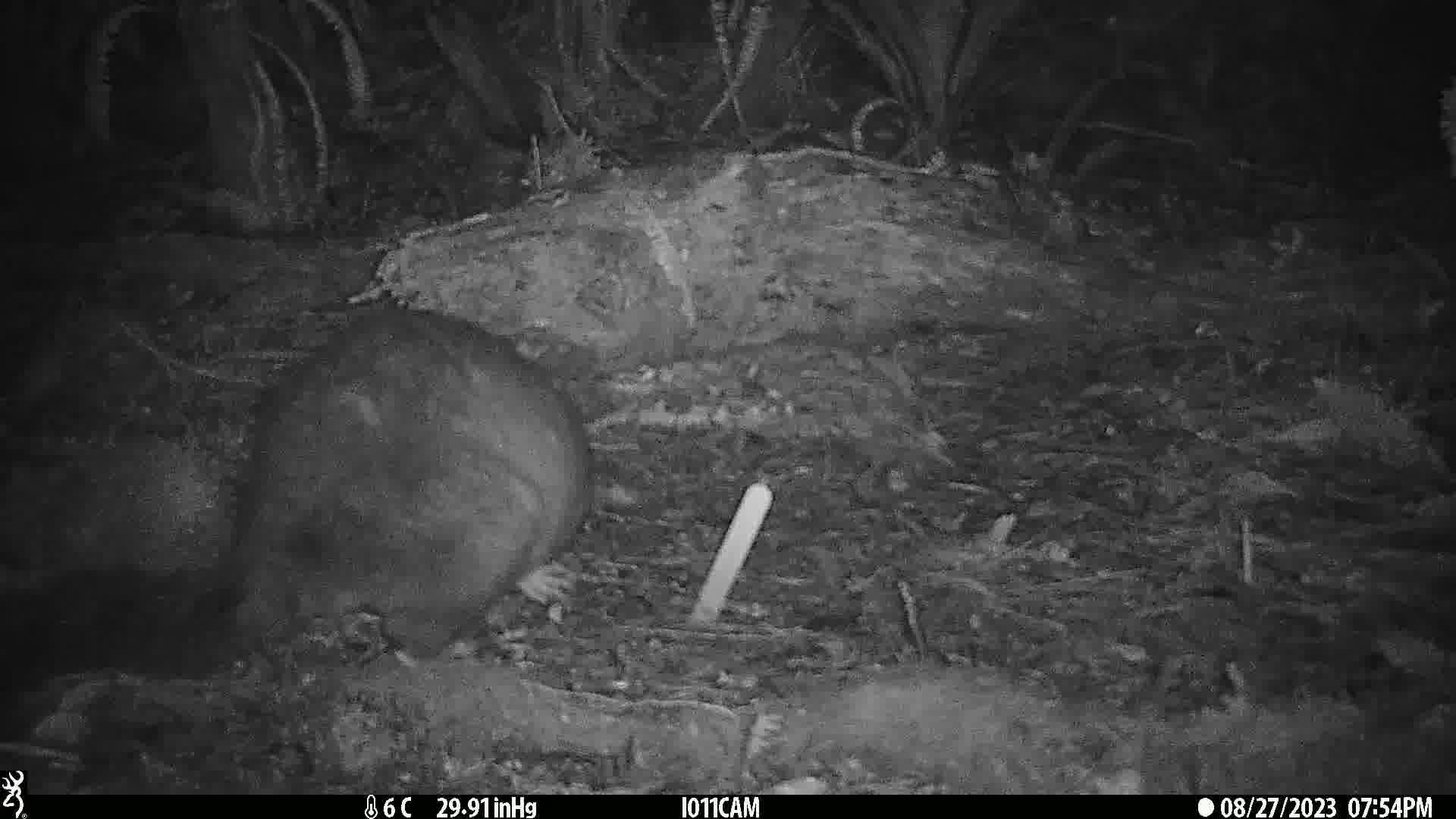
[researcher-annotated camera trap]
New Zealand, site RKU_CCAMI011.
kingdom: Animalia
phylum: Chordata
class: Mammalia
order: Diprotodontia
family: Phalangeridae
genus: Trichosurus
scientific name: Trichosurus vulpecula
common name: common brushtail possum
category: possum